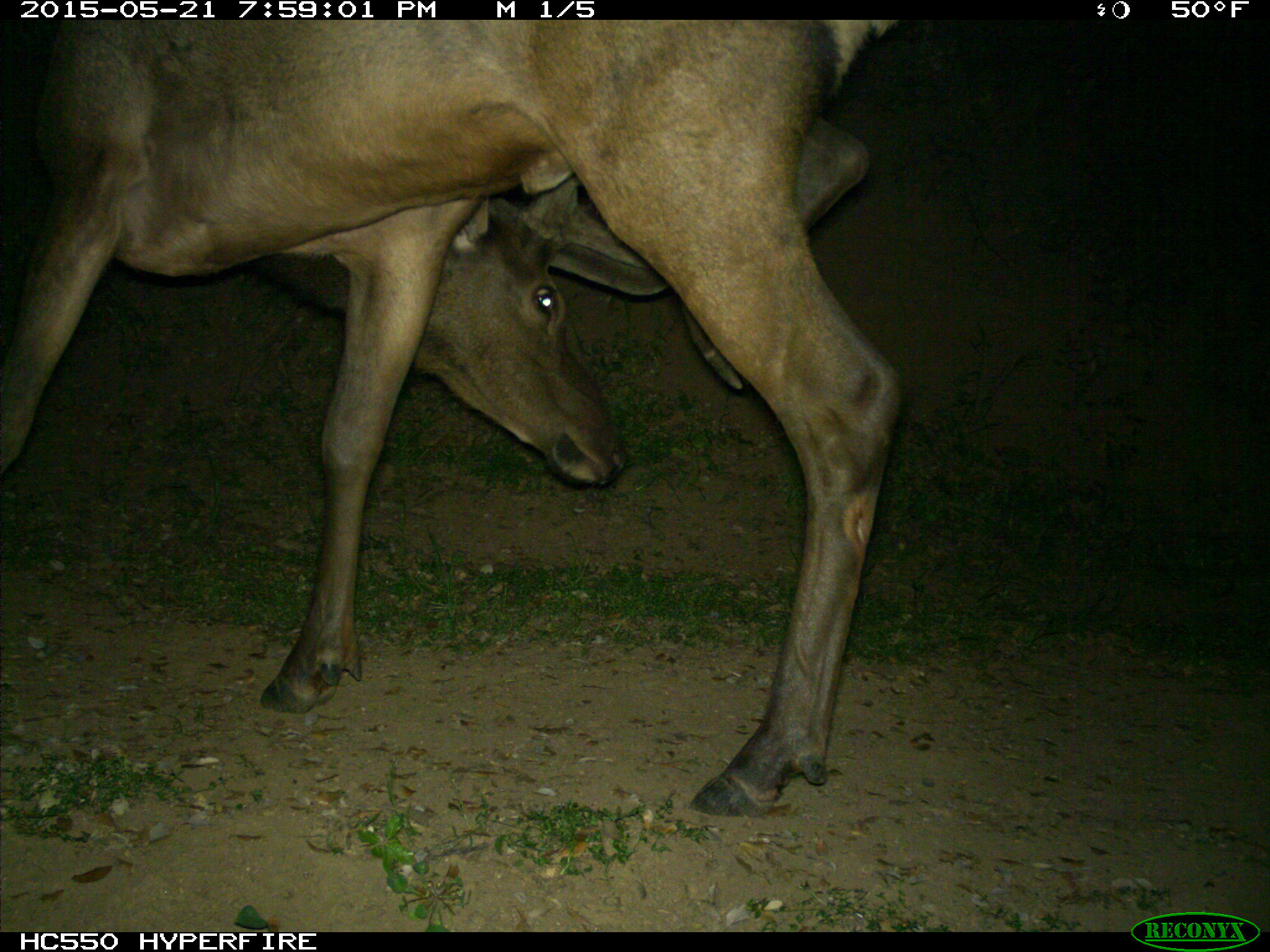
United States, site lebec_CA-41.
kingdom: Animalia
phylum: Chordata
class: Mammalia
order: Artiodactyla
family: Cervidae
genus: Cervus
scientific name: Cervus canadensis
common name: elk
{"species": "Cervus canadensis (elk)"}